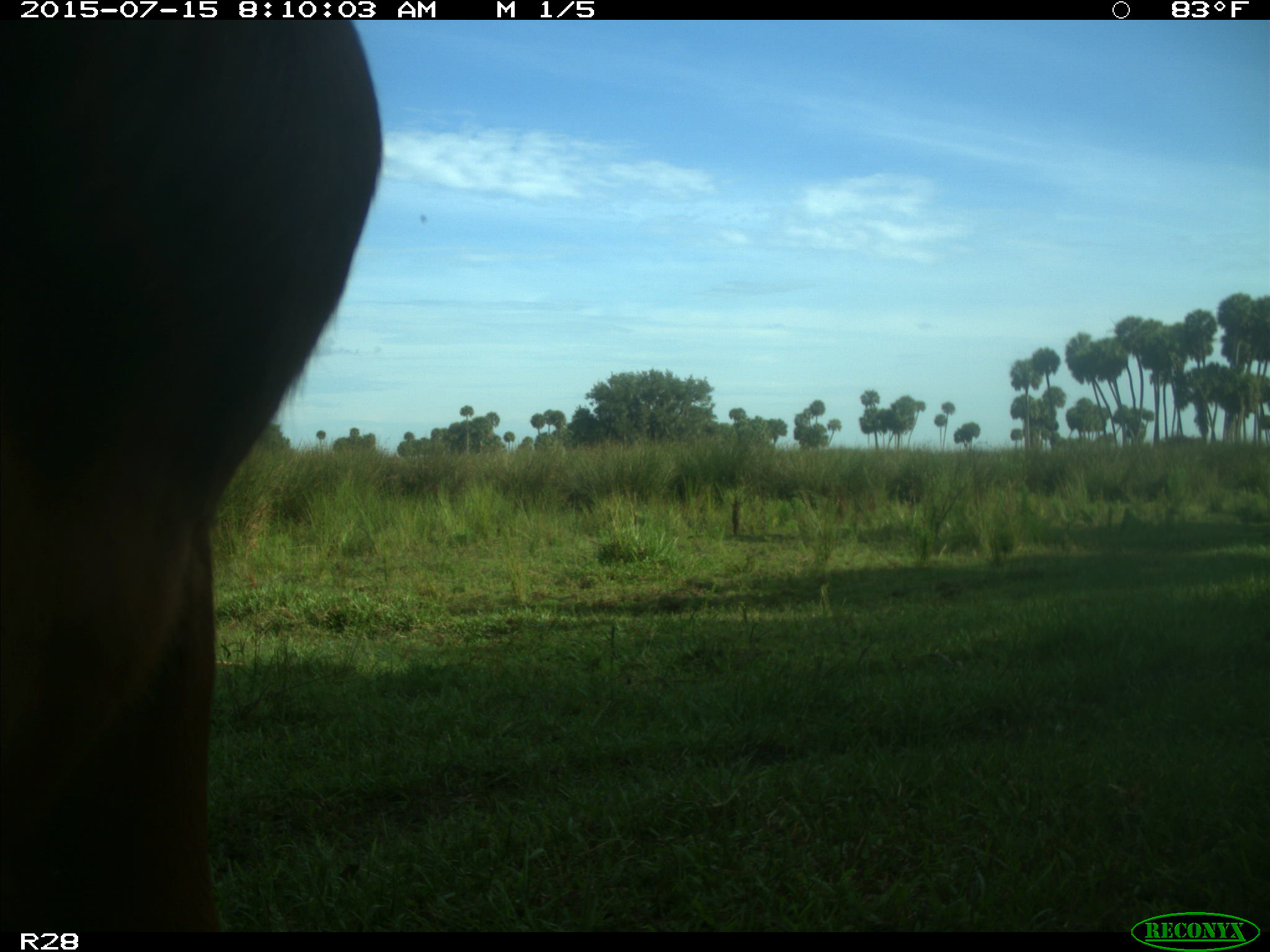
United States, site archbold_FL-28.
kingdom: Animalia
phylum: Chordata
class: Mammalia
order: Artiodactyla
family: Bovidae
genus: Bos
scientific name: Bos taurus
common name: domestic cow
Bos taurus (domestic cow).